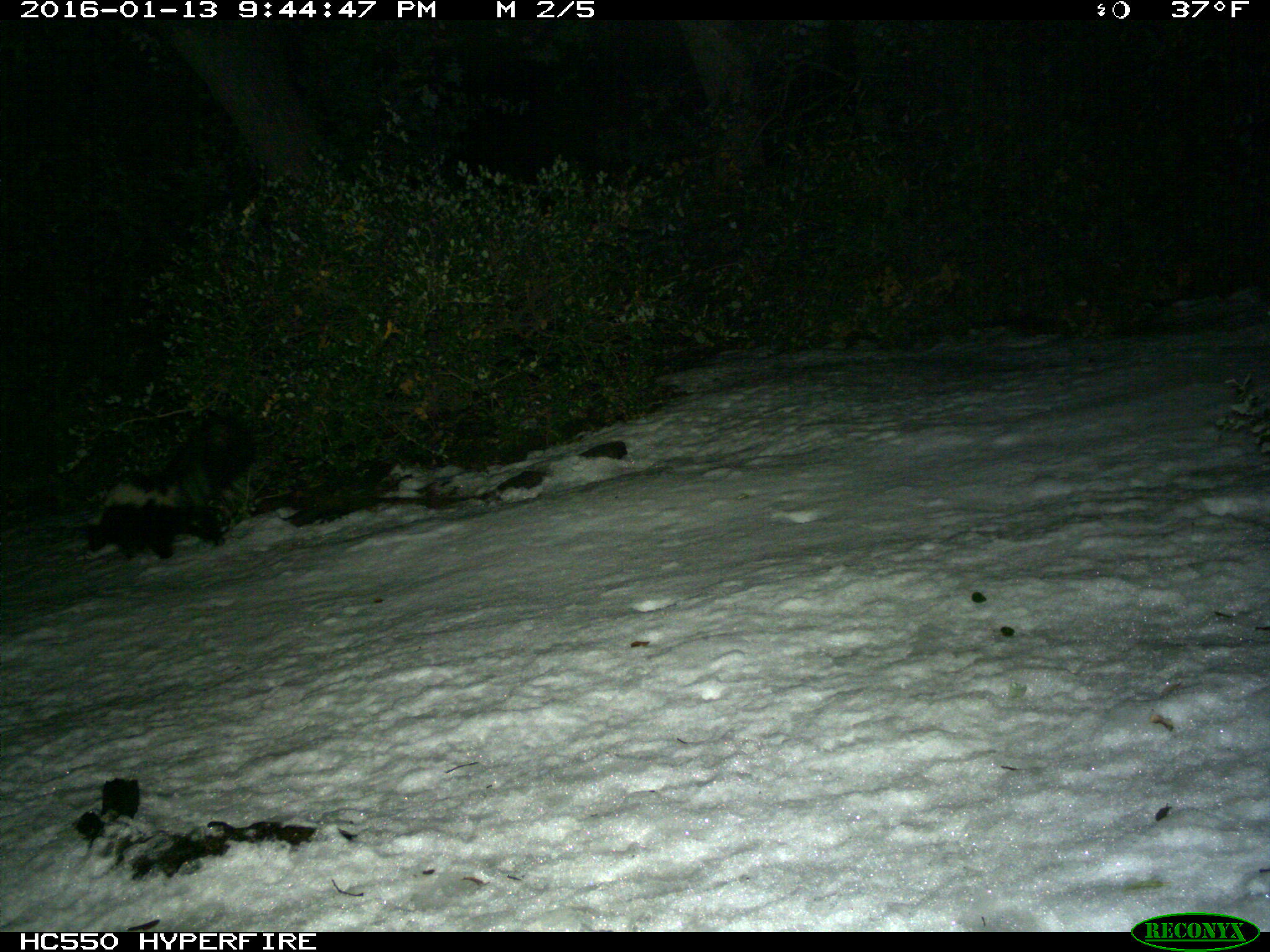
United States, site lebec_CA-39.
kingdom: Animalia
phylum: Chordata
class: Mammalia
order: Carnivora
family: Mephitidae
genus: Mephitis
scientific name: Mephitis mephitis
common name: striped skunk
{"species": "Mephitis mephitis (striped skunk)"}